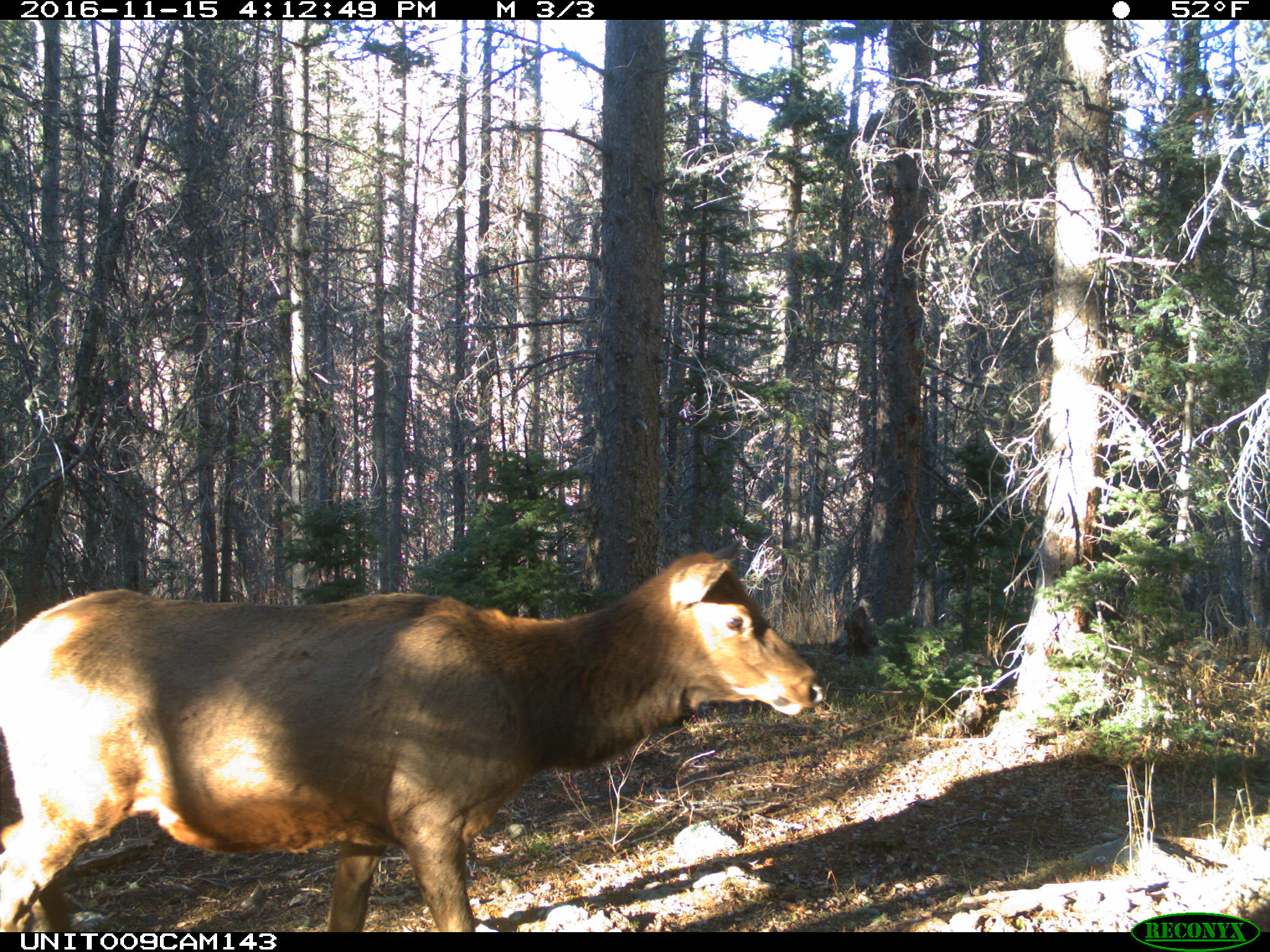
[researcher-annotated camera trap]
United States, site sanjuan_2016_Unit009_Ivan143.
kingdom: Animalia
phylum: Chordata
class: Mammalia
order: Artiodactyla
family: Cervidae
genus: Cervus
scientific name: Cervus elaphus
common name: red deer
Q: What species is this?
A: Cervus elaphus (red deer).